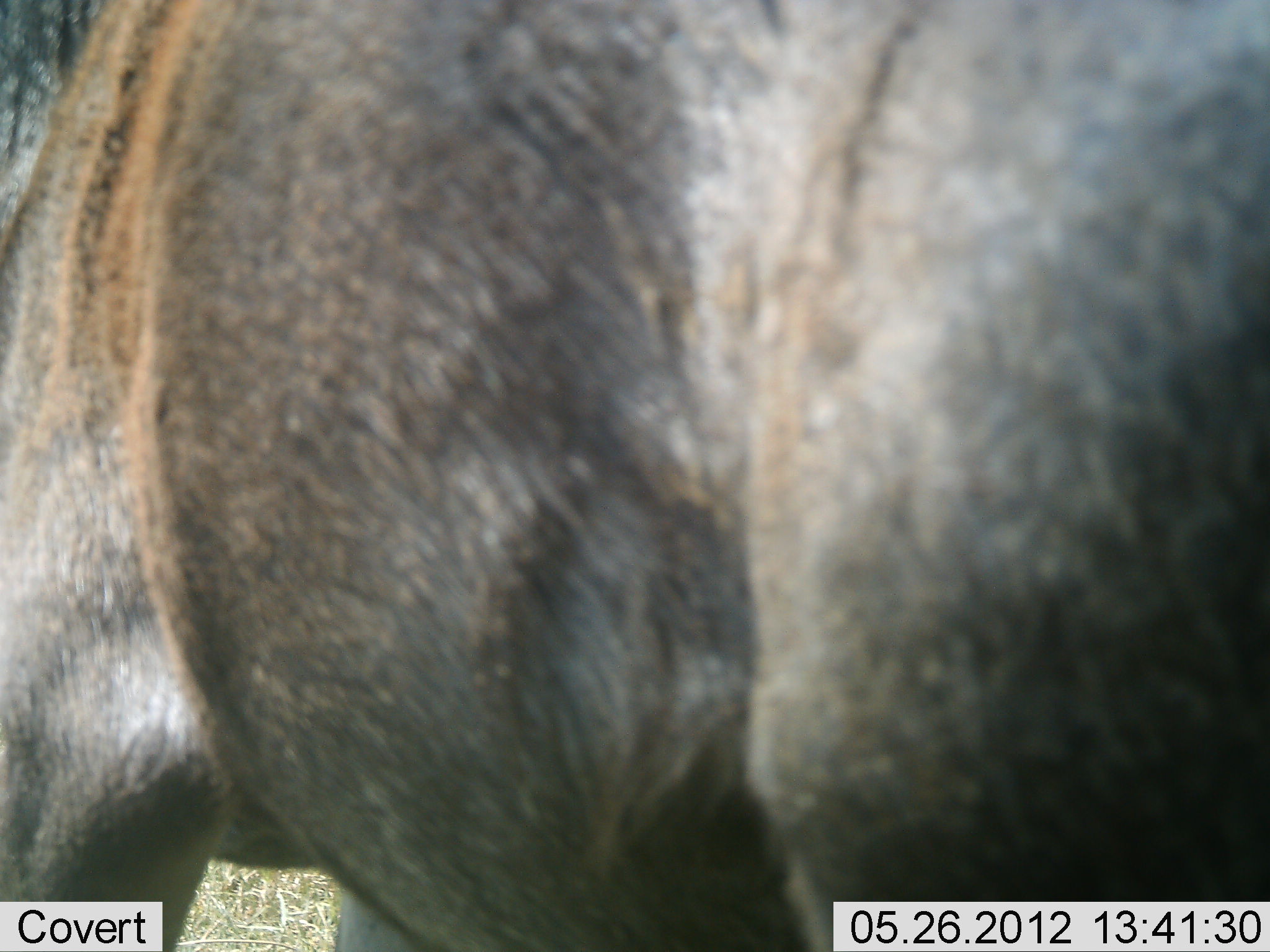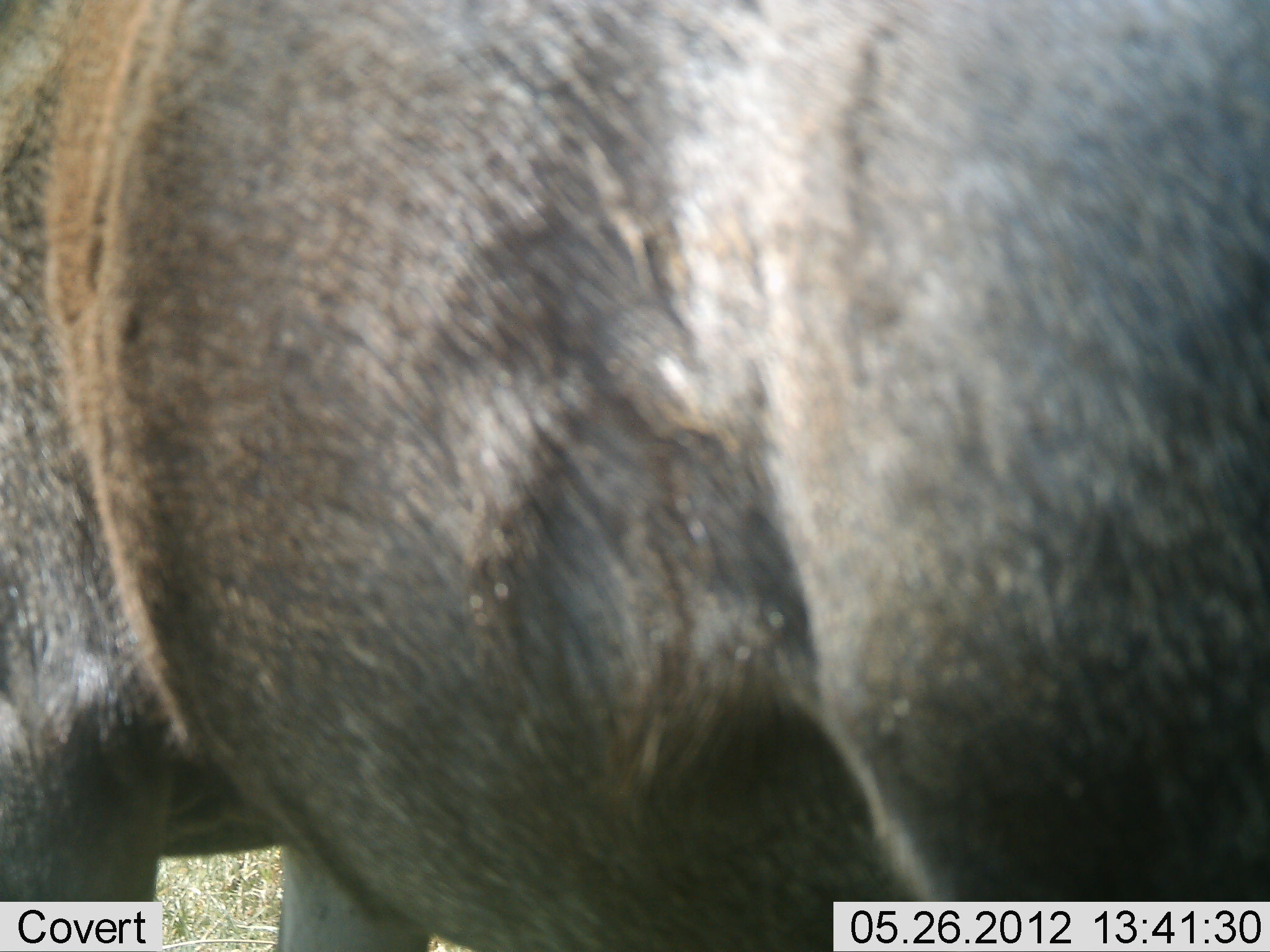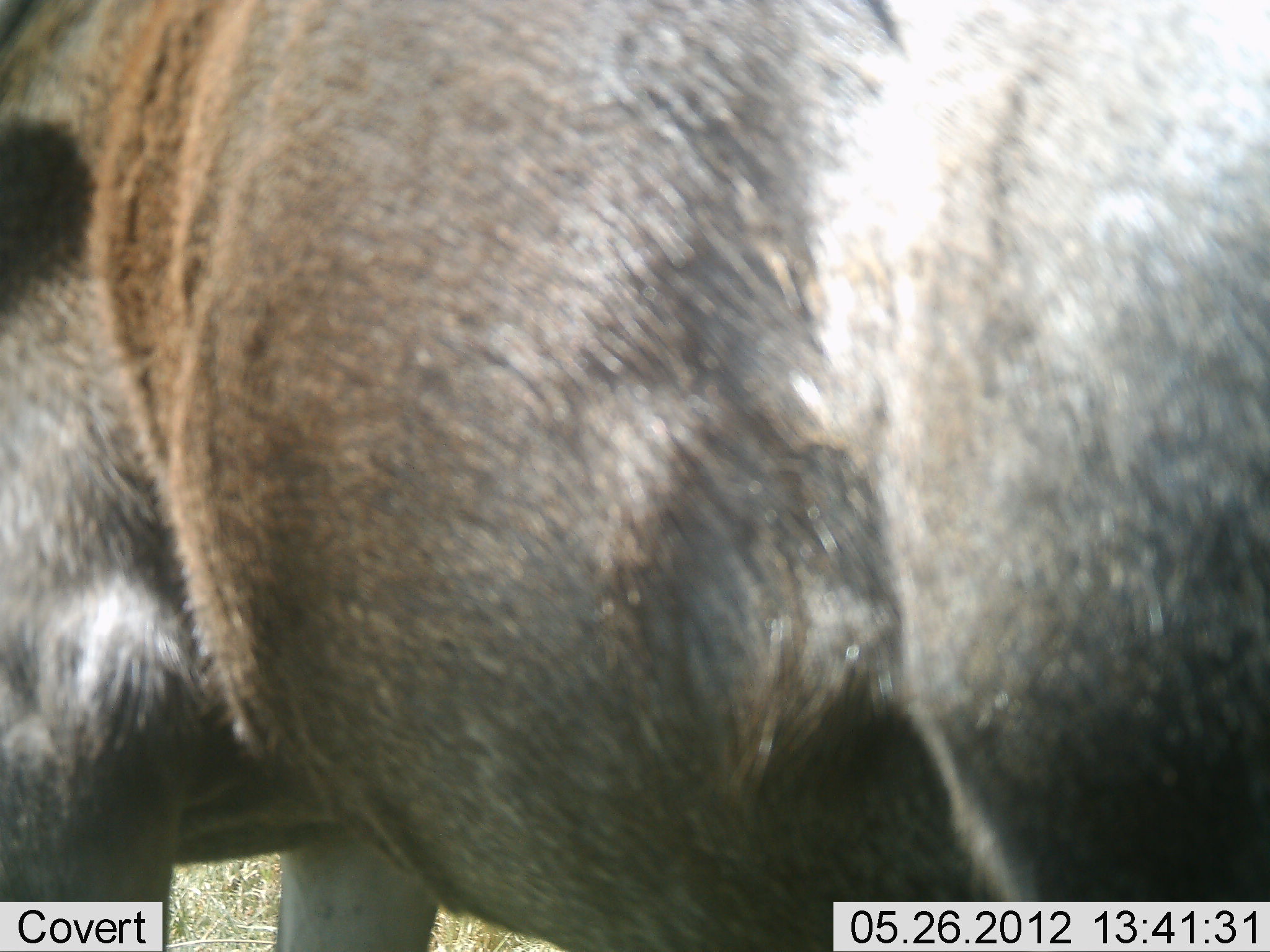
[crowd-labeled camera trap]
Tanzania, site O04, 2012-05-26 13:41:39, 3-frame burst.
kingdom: Animalia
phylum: Chordata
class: Mammalia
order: Artiodactyla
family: Bovidae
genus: Connochaetes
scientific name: Connochaetes taurinus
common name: blue wildebeest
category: wildebeest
Wildebeest (blue wildebeest) (Connochaetes taurinus), count 1. Behavior (volunteer vote fractions): standing 80%, resting 0%, moving 20%, interacting 0%. Young present (vote fraction): 0%. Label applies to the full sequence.